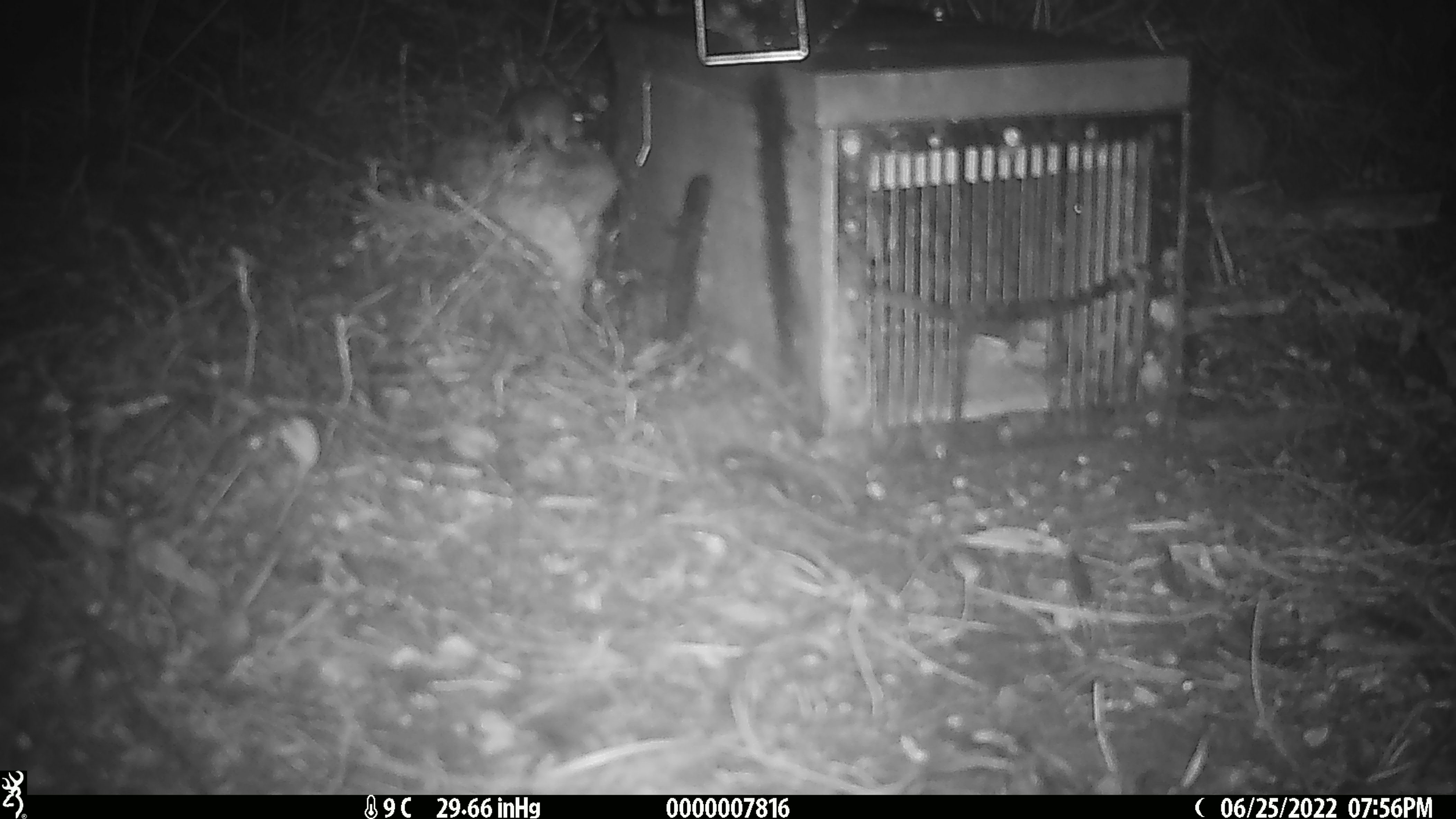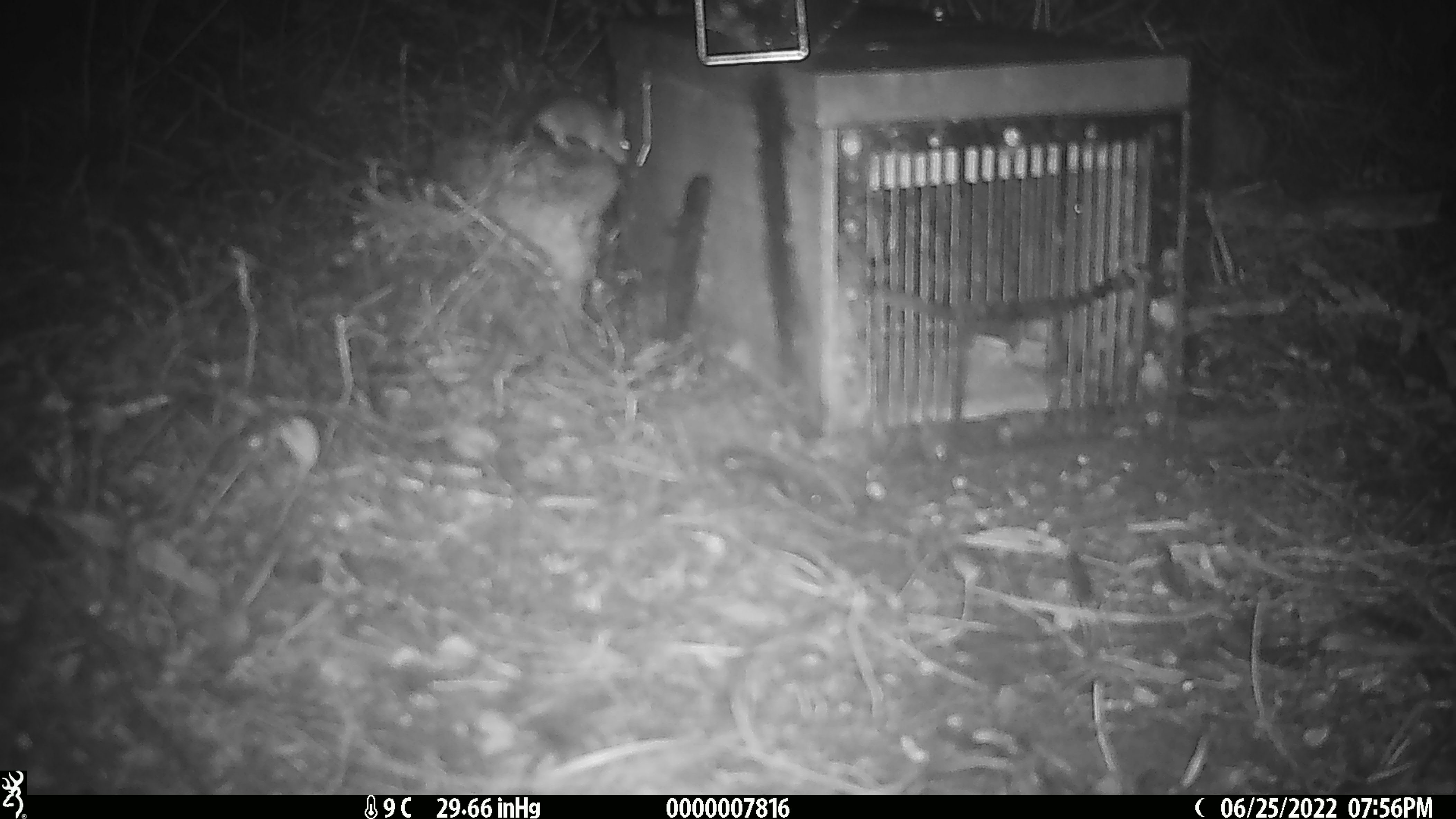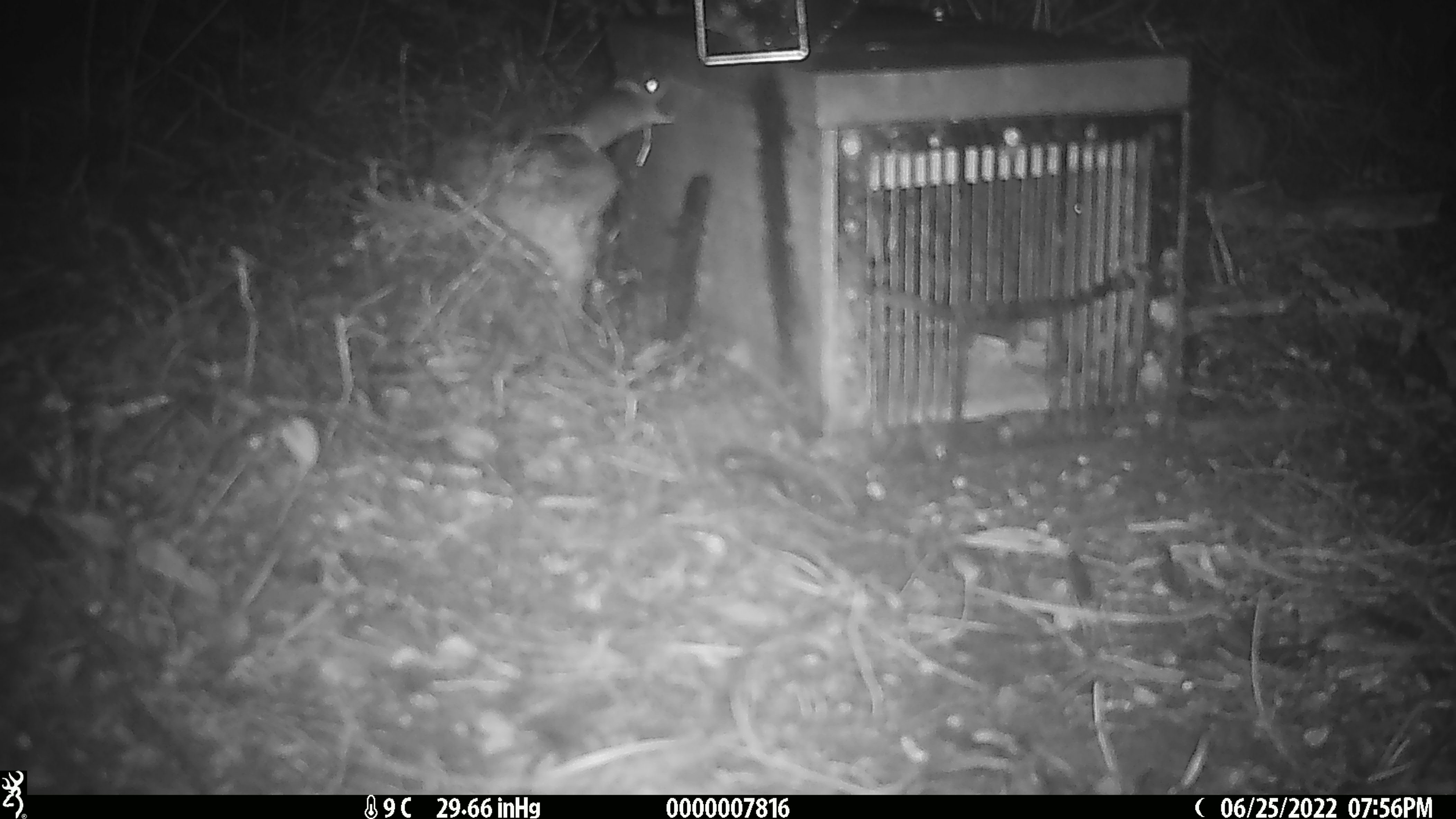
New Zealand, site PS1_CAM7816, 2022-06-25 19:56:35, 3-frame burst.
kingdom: Animalia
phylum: Chordata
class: Mammalia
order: Rodentia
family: Muridae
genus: Mus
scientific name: Mus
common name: mouse